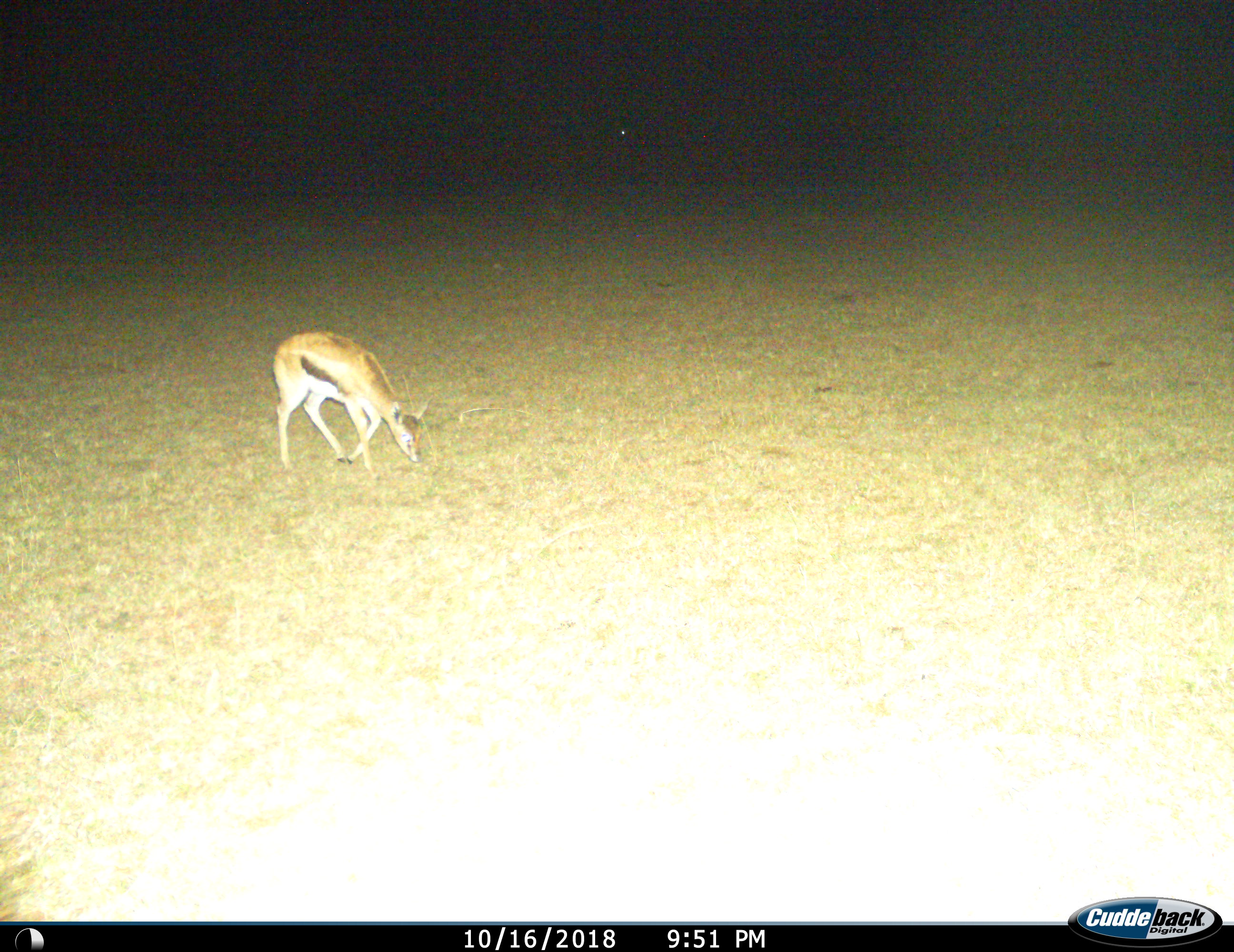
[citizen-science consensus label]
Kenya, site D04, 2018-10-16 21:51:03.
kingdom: Animalia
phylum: Chordata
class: Mammalia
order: Artiodactyla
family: Bovidae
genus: Eudorcas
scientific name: Eudorcas thomsonii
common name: thomson's gazelle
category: gazellethomsons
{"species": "gazellethomsons (thomson's gazelle) (Eudorcas thomsonii)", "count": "1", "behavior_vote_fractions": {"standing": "10%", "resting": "0%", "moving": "10%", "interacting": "0%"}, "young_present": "10%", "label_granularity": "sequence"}